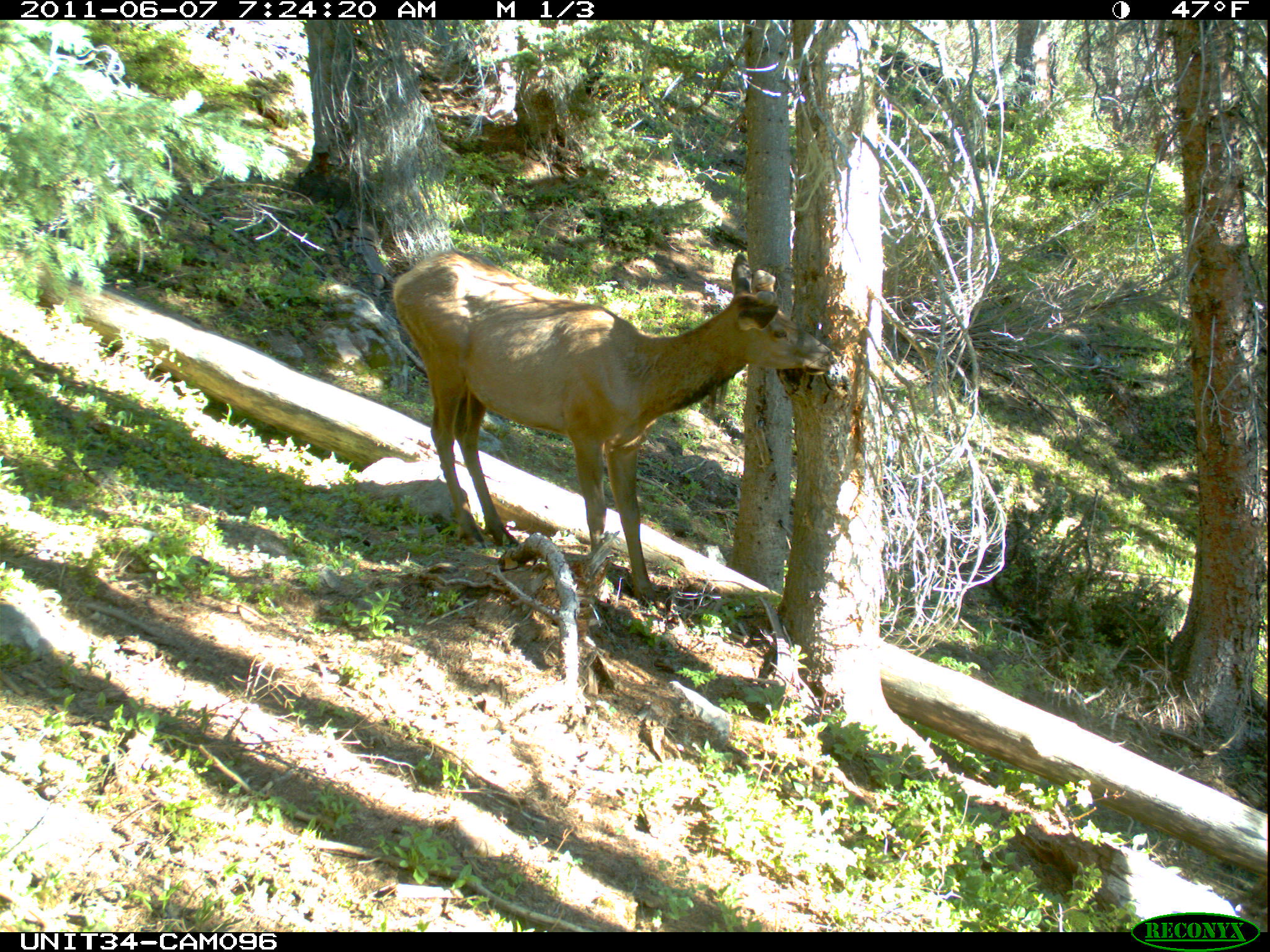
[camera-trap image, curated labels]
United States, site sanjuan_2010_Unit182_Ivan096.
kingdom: Animalia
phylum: Chordata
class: Mammalia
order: Artiodactyla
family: Cervidae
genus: Cervus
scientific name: Cervus elaphus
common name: red deer